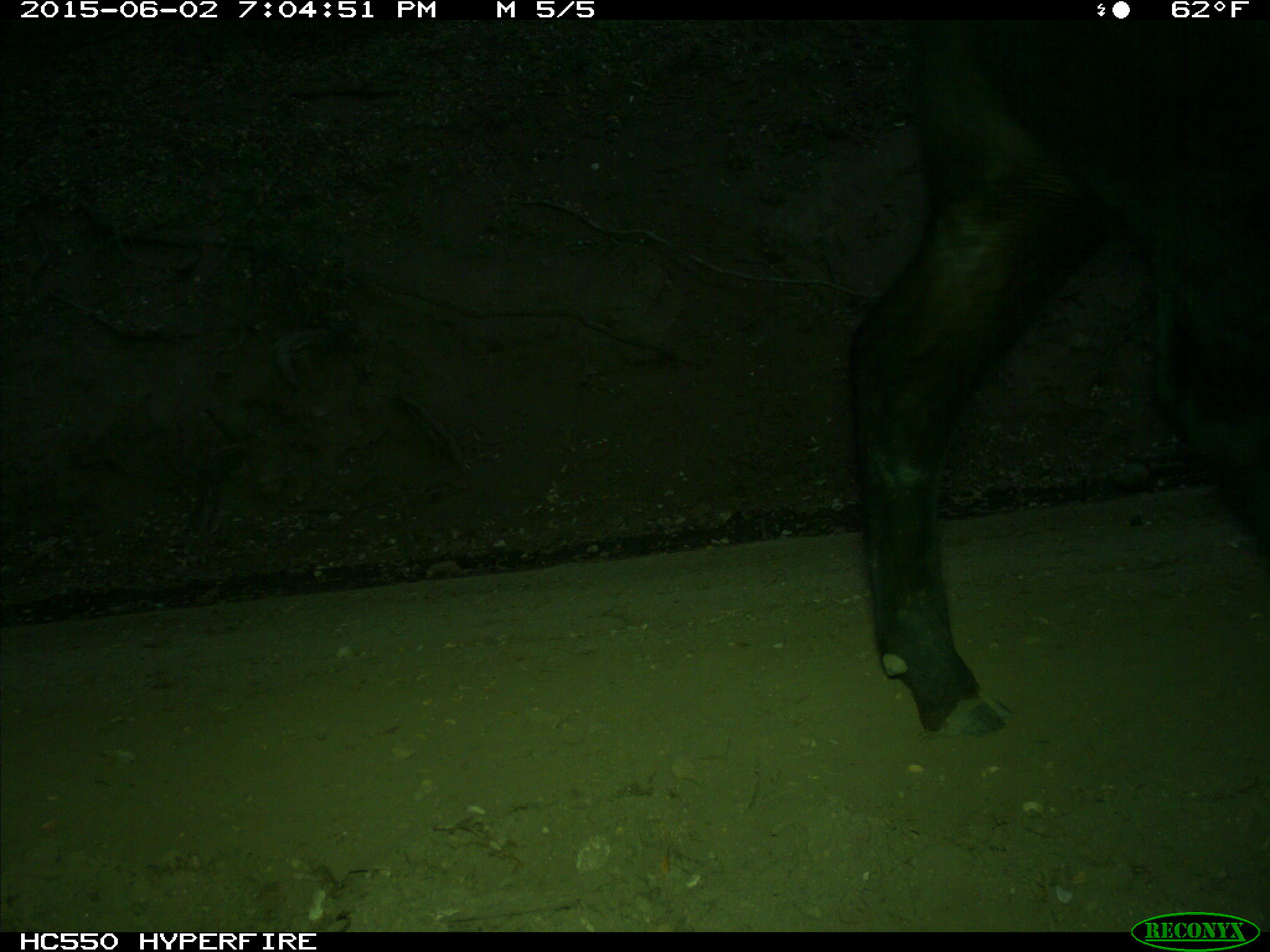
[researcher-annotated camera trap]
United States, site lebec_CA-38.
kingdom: Animalia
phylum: Chordata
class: Mammalia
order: Artiodactyla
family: Bovidae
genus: Bos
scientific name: Bos taurus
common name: domestic cow